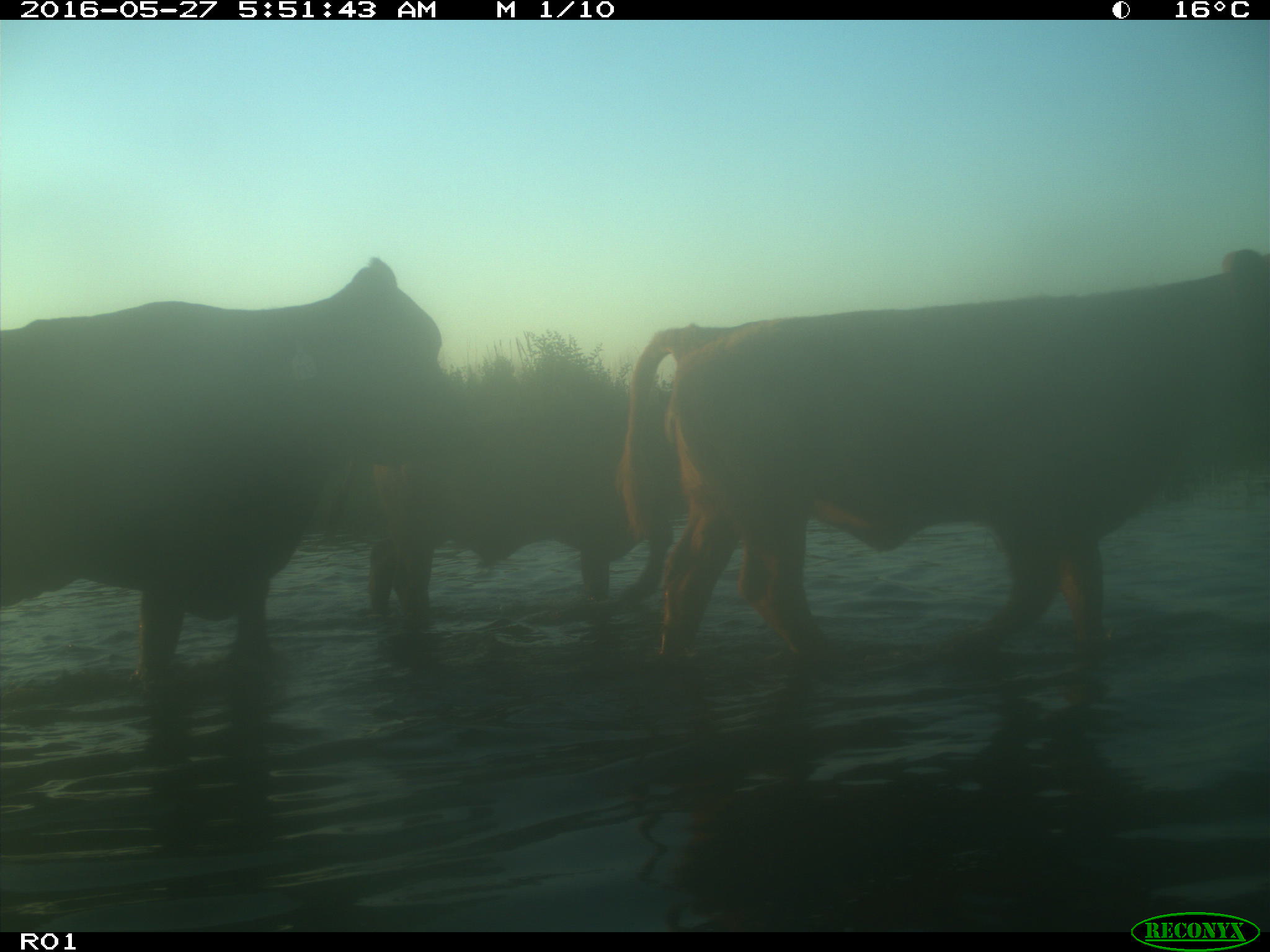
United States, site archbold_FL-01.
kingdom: Animalia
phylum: Chordata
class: Mammalia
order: Artiodactyla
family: Bovidae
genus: Bos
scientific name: Bos taurus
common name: domestic cow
Bos taurus (domestic cow).